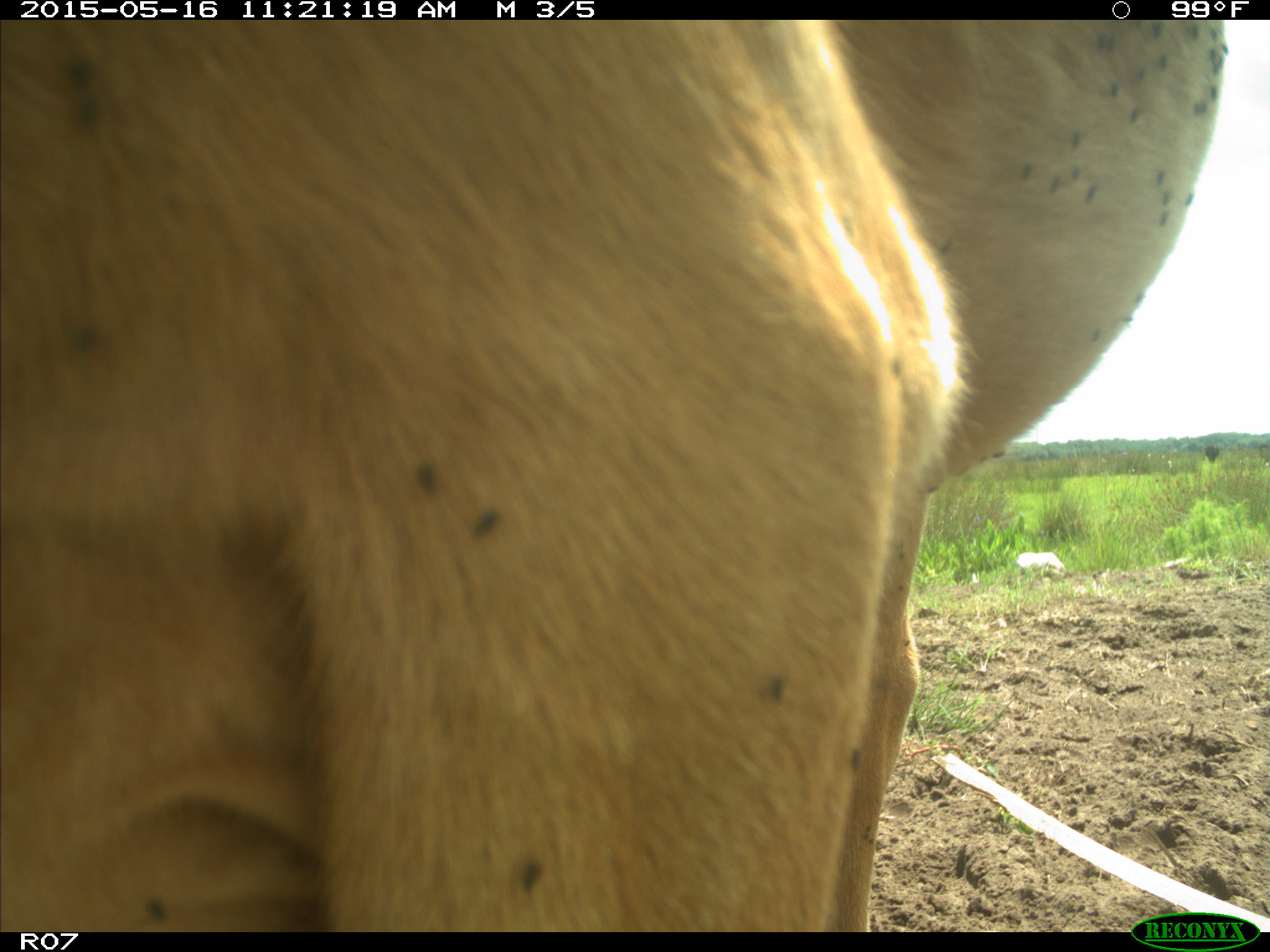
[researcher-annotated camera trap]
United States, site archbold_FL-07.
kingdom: Animalia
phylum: Chordata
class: Mammalia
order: Artiodactyla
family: Bovidae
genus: Bos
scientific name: Bos taurus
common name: domestic cow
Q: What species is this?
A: Bos taurus (domestic cow).